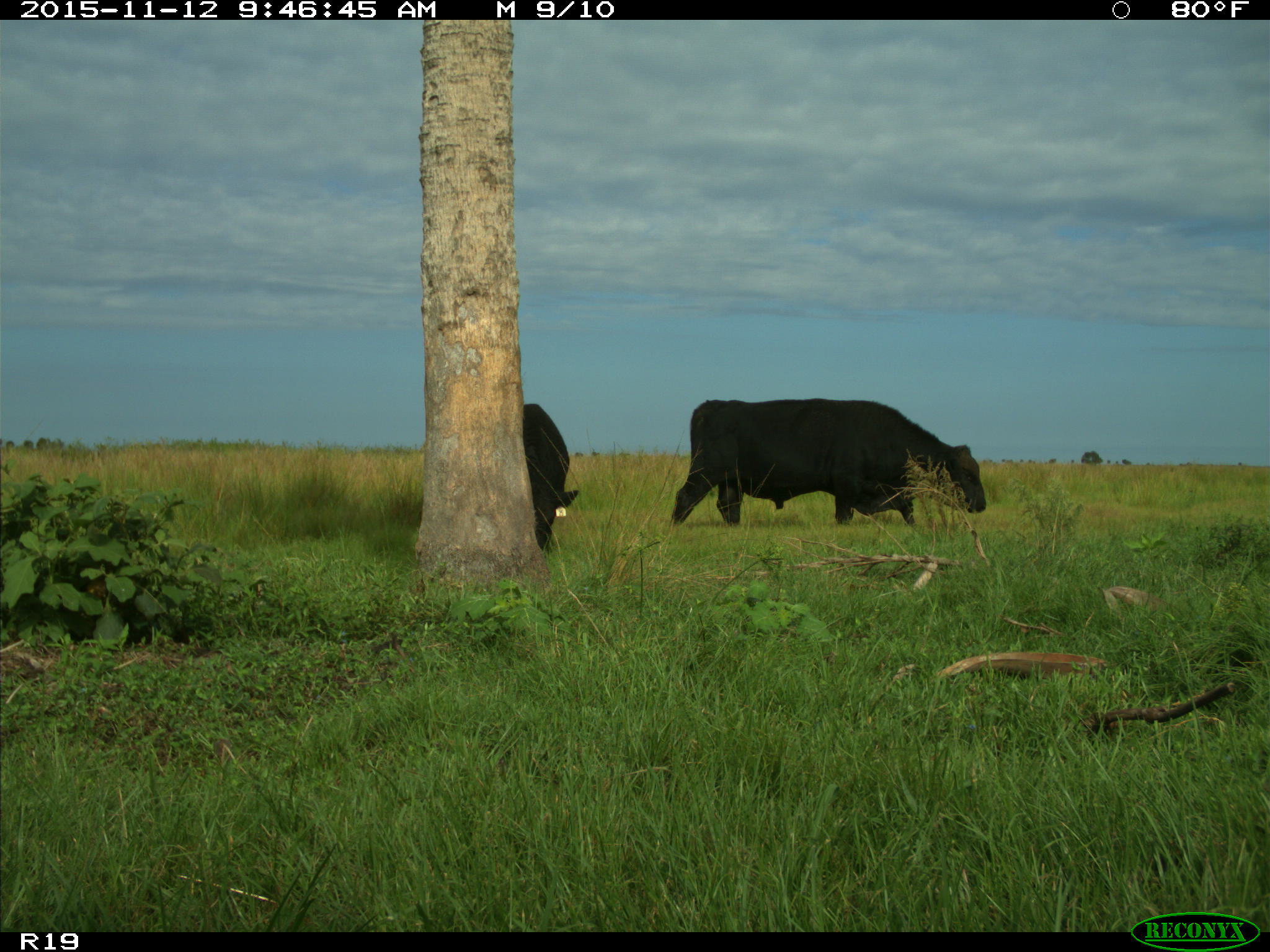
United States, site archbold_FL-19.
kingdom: Animalia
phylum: Chordata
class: Mammalia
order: Artiodactyla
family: Bovidae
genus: Bos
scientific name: Bos taurus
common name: domestic cow